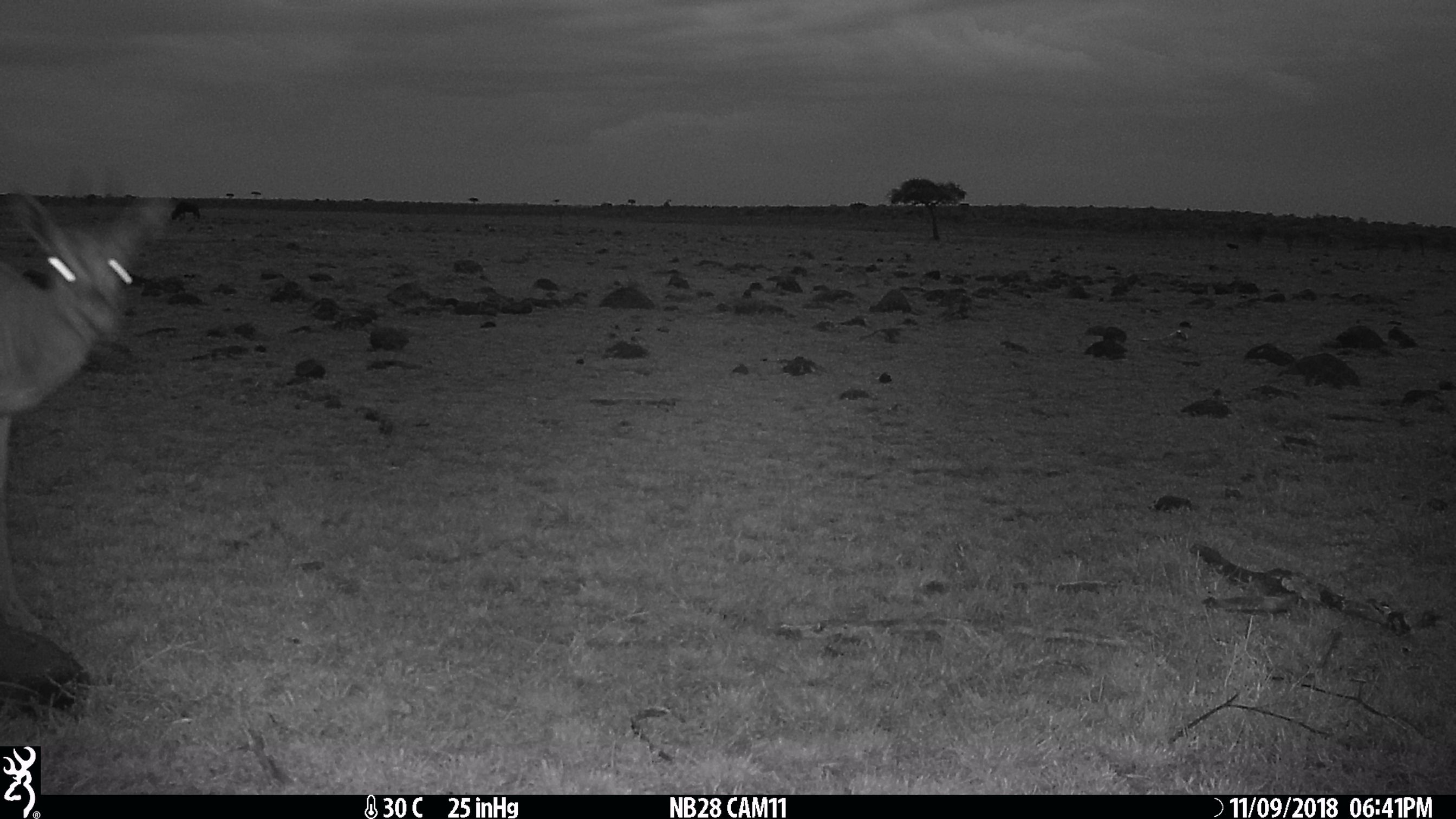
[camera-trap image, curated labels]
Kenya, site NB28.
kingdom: Animalia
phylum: Chordata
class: Mammalia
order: Artiodactyla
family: Bovidae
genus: Eudorcas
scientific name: Eudorcas thomsonii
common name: thomon's gazelle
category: gazelle thomsons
Gazelle thomsons (thomon's gazelle) (Eudorcas thomsonii).